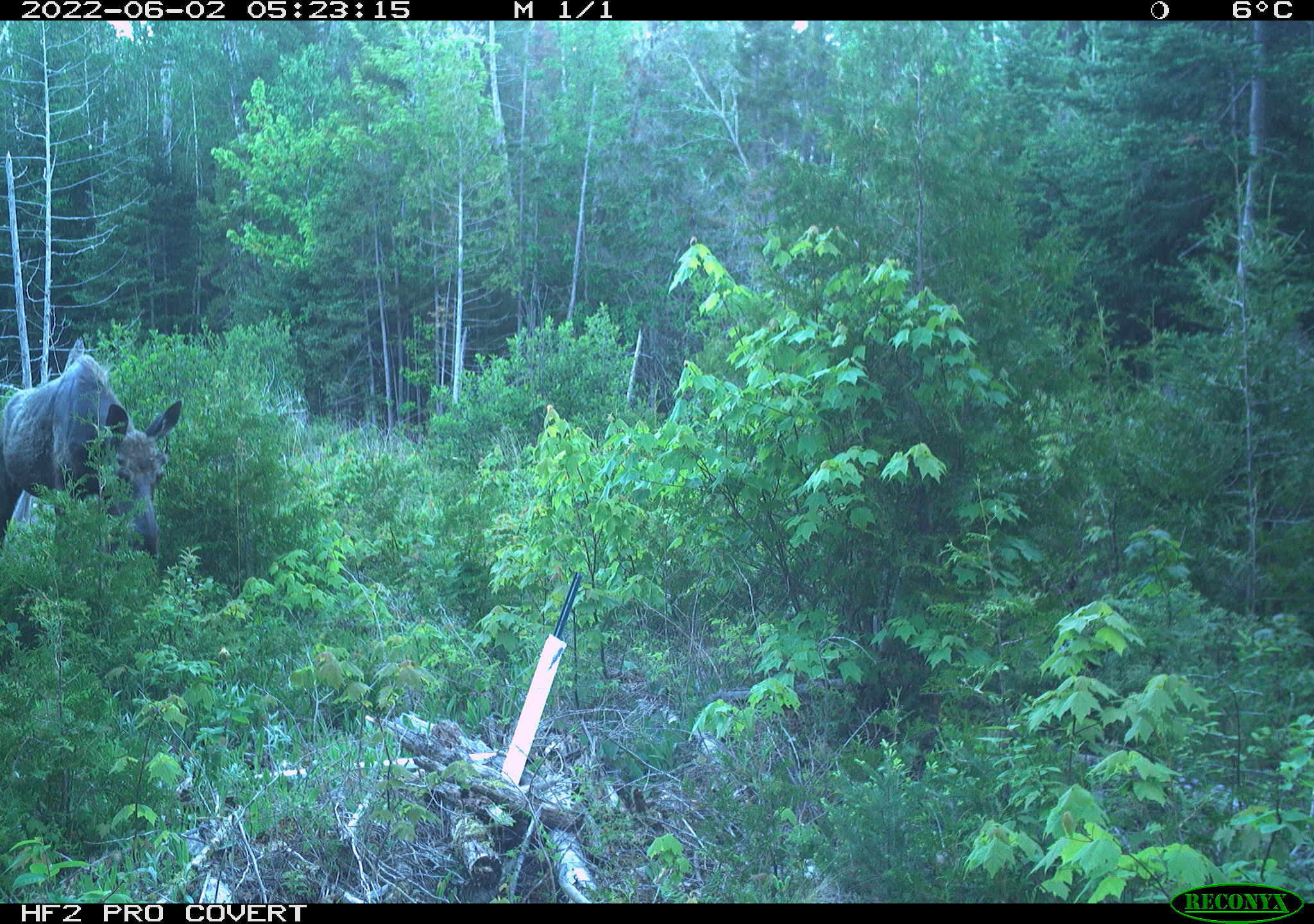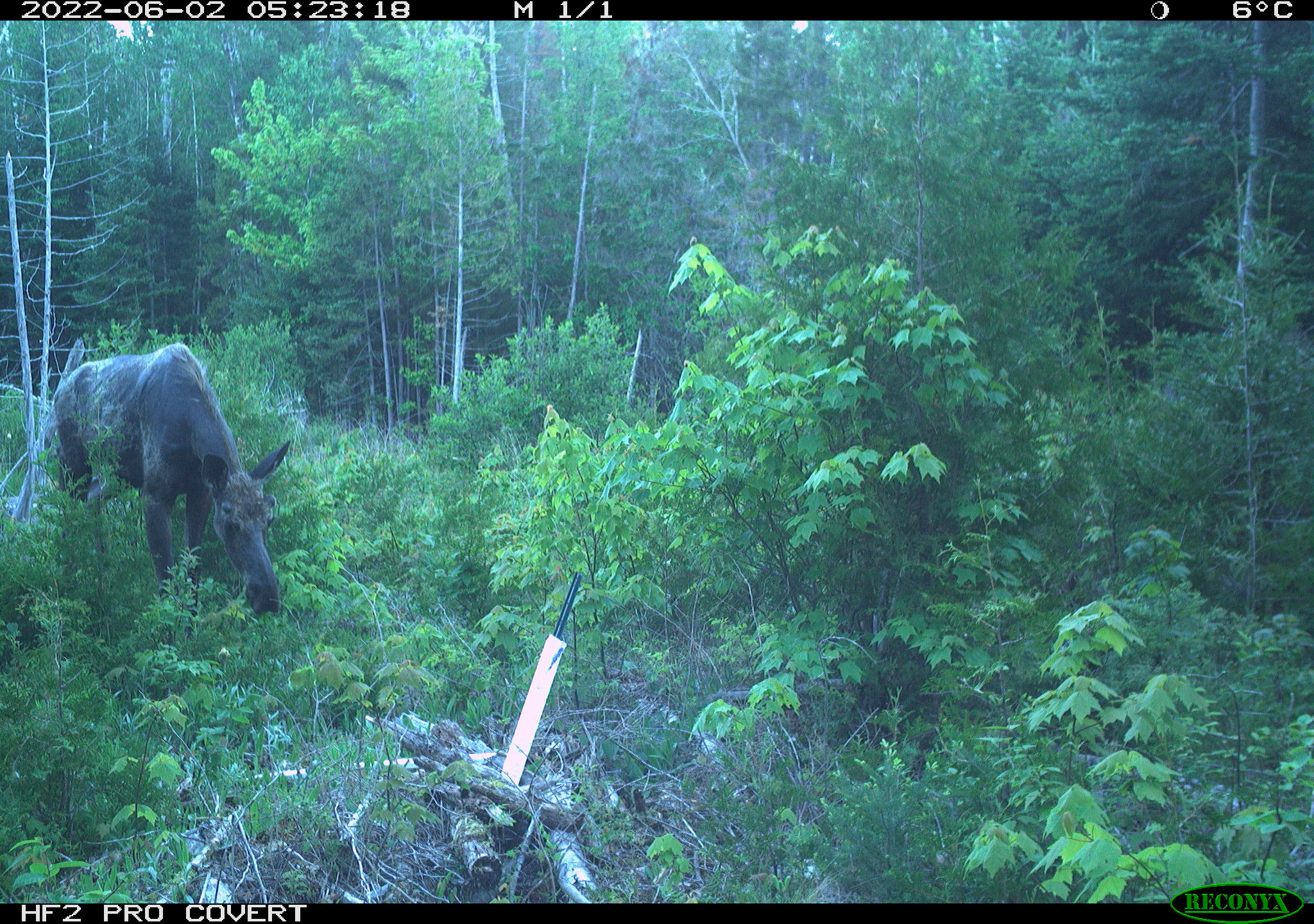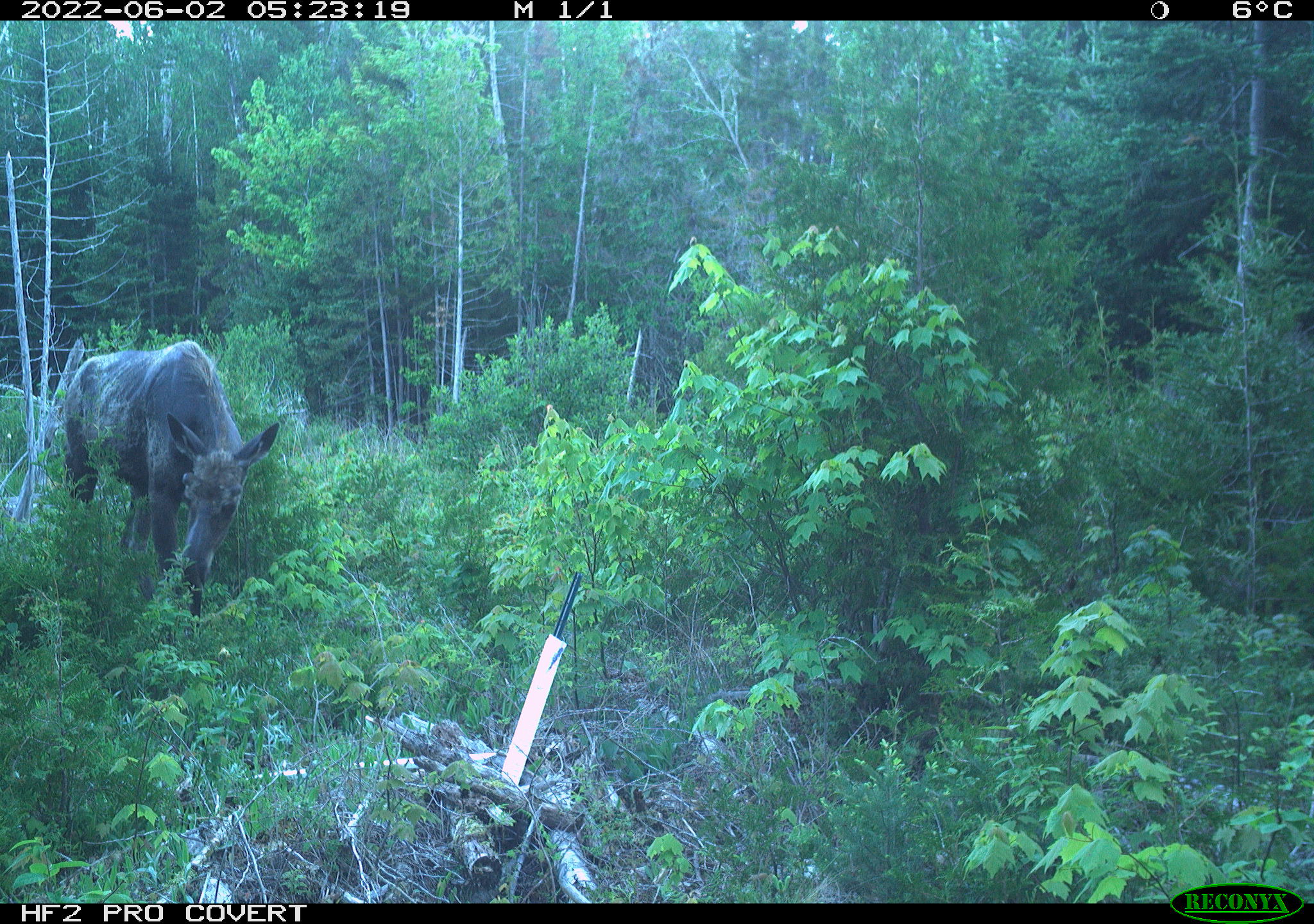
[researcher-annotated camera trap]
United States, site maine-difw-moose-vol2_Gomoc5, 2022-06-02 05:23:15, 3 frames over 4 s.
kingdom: Animalia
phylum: Chordata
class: Mammalia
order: Artiodactyla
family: Cervidae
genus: Alces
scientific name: Alces alces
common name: moose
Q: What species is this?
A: Moose (Alces alces).